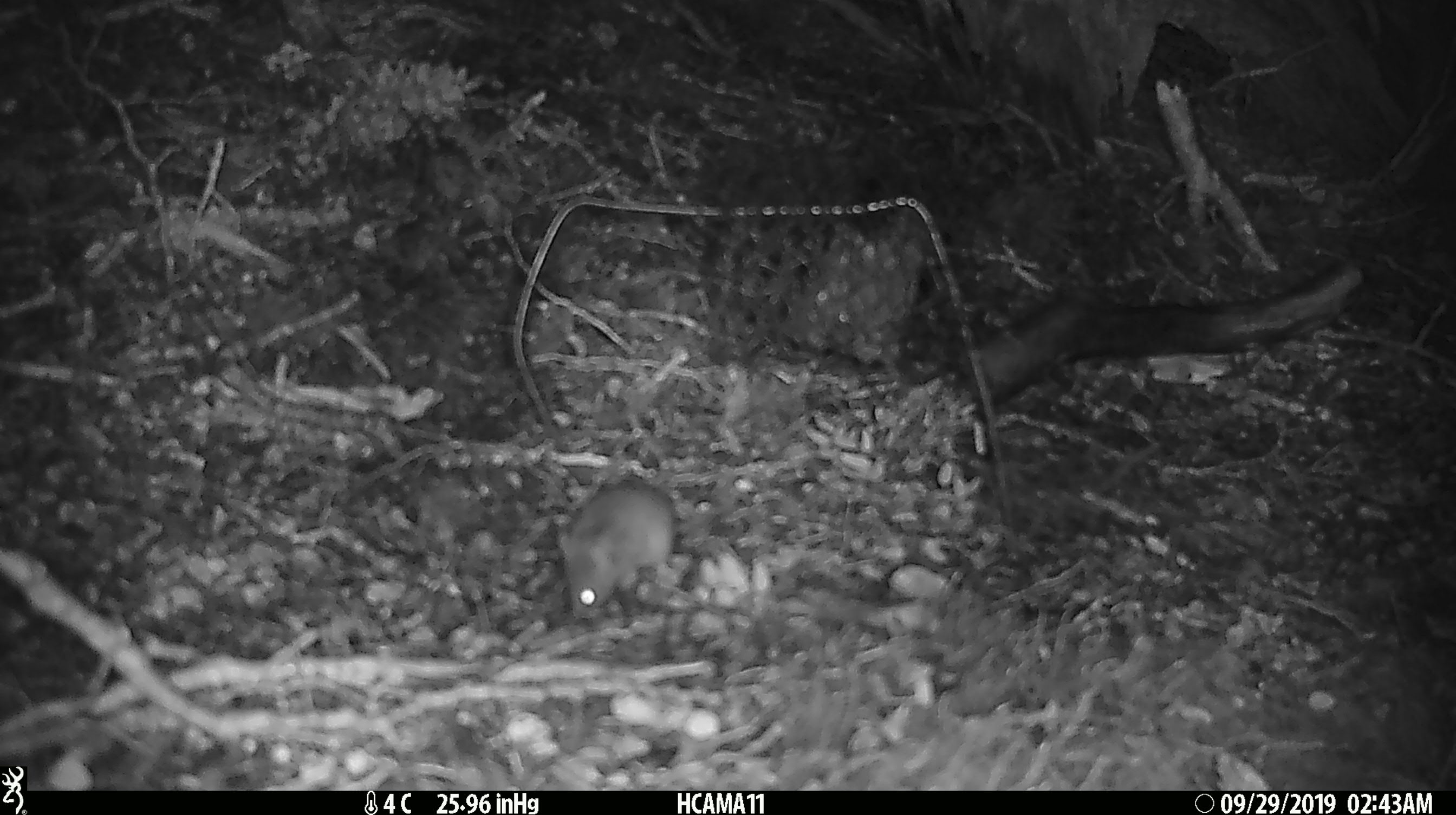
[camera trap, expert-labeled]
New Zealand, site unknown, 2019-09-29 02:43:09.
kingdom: Animalia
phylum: Chordata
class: Mammalia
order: Rodentia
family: Muridae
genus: Mus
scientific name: Mus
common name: mouse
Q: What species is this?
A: Mouse (Mus).